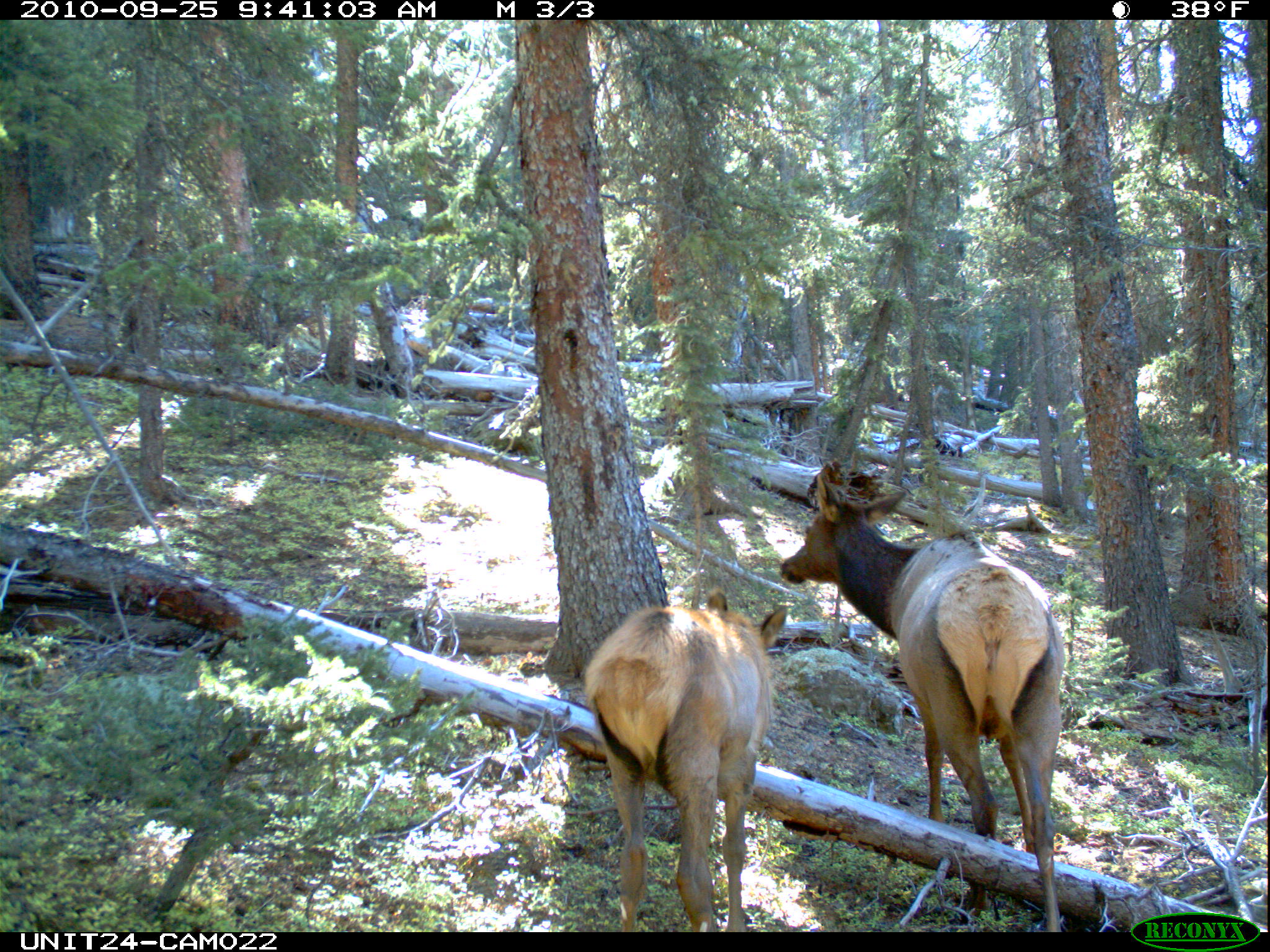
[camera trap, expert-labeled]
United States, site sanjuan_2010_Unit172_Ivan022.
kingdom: Animalia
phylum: Chordata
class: Mammalia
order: Artiodactyla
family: Cervidae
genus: Cervus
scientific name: Cervus elaphus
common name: red deer